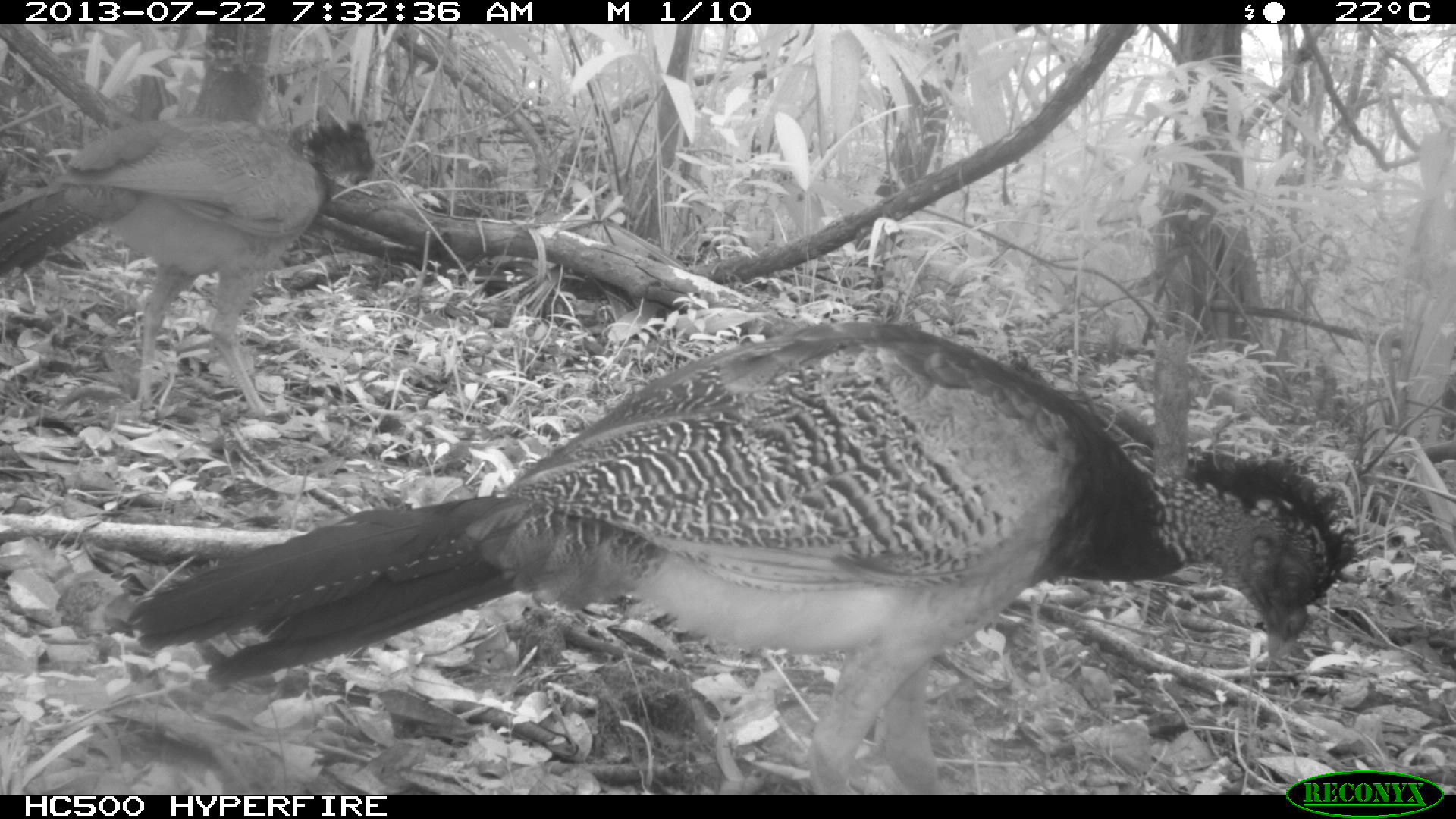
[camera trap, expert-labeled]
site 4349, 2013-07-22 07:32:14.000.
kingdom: Animalia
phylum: Chordata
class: Aves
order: Galliformes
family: Cracidae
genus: Crax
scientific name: Crax rubra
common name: great curassow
Crax rubra (great curassow), count 4.